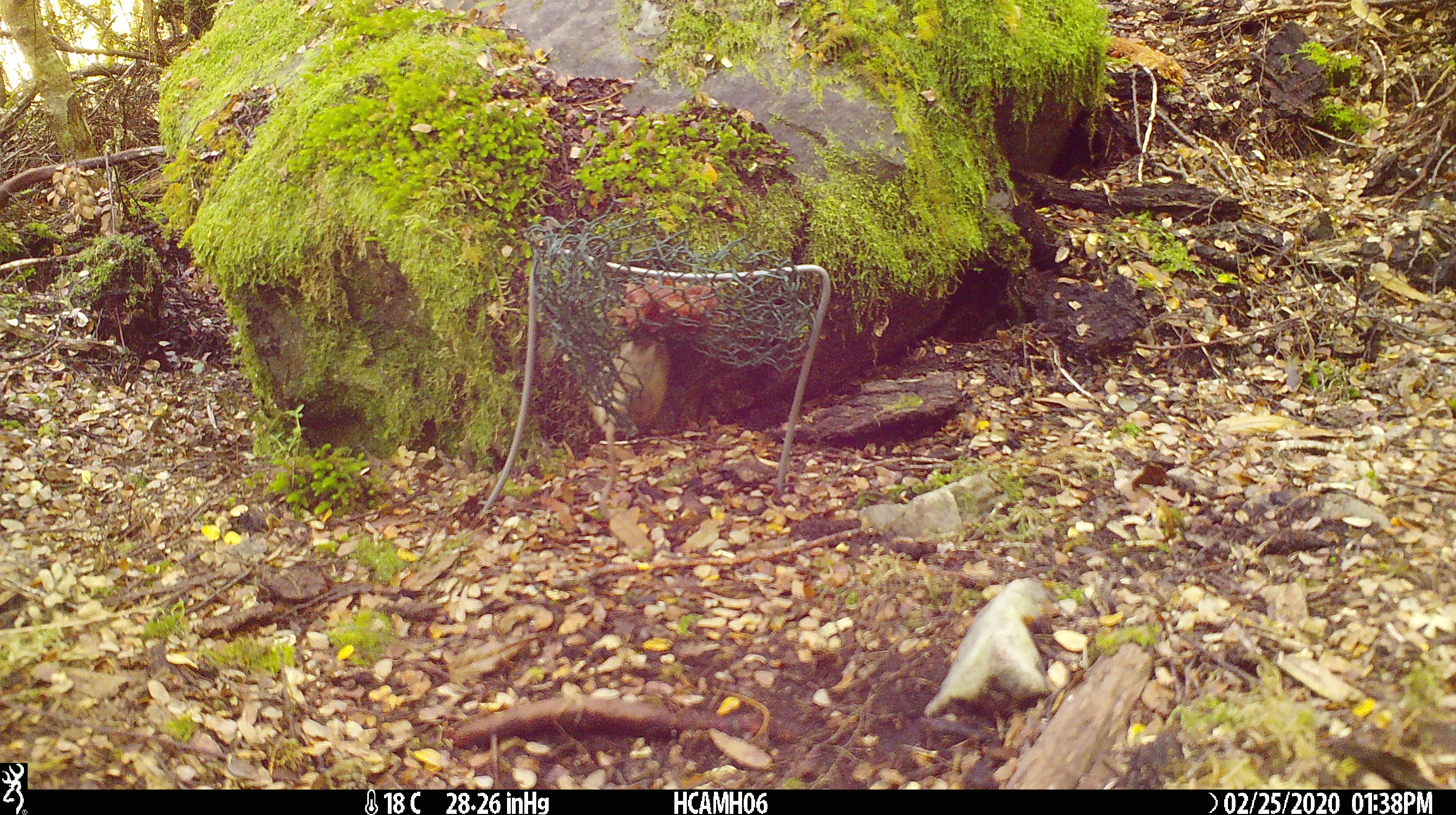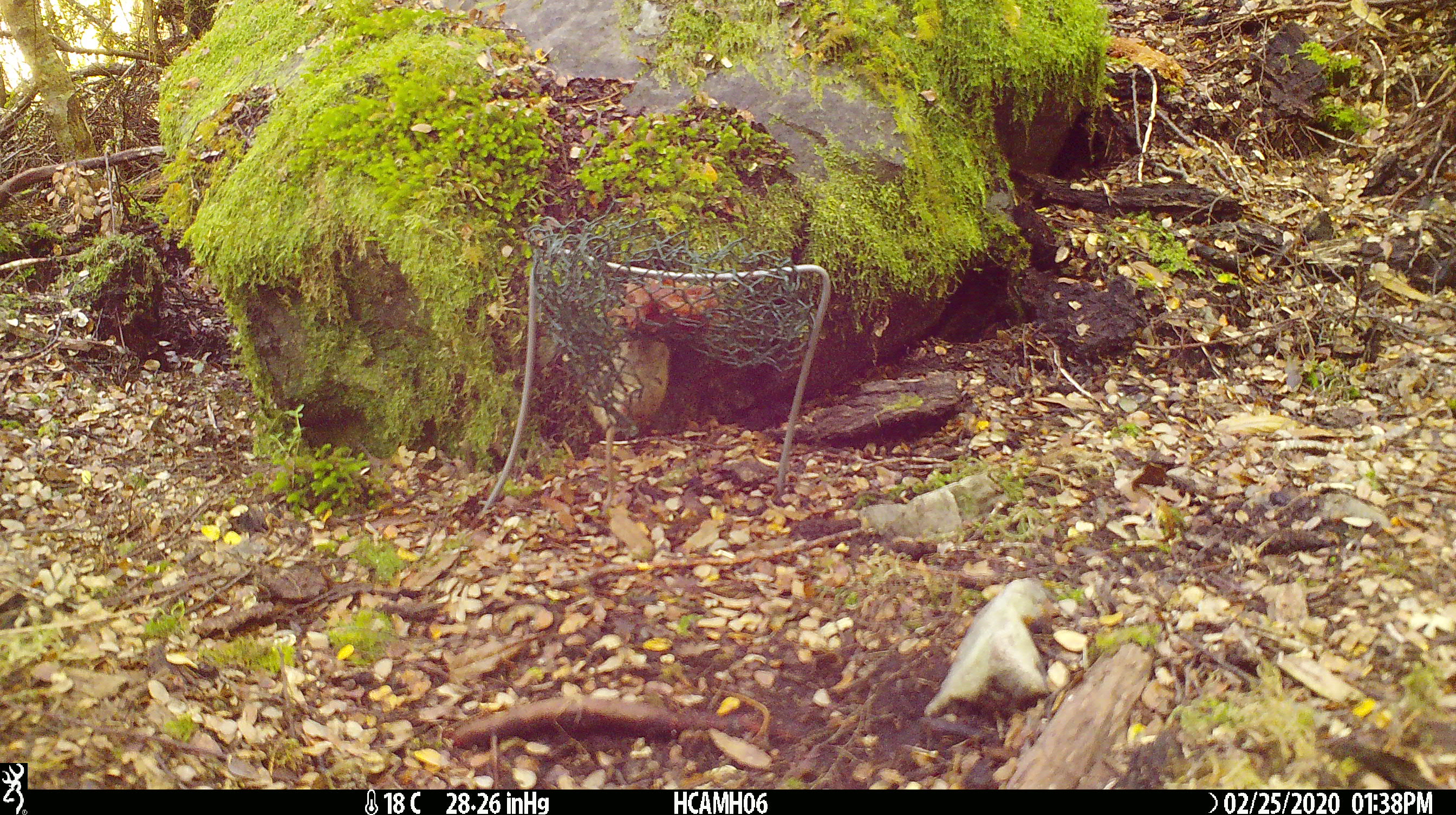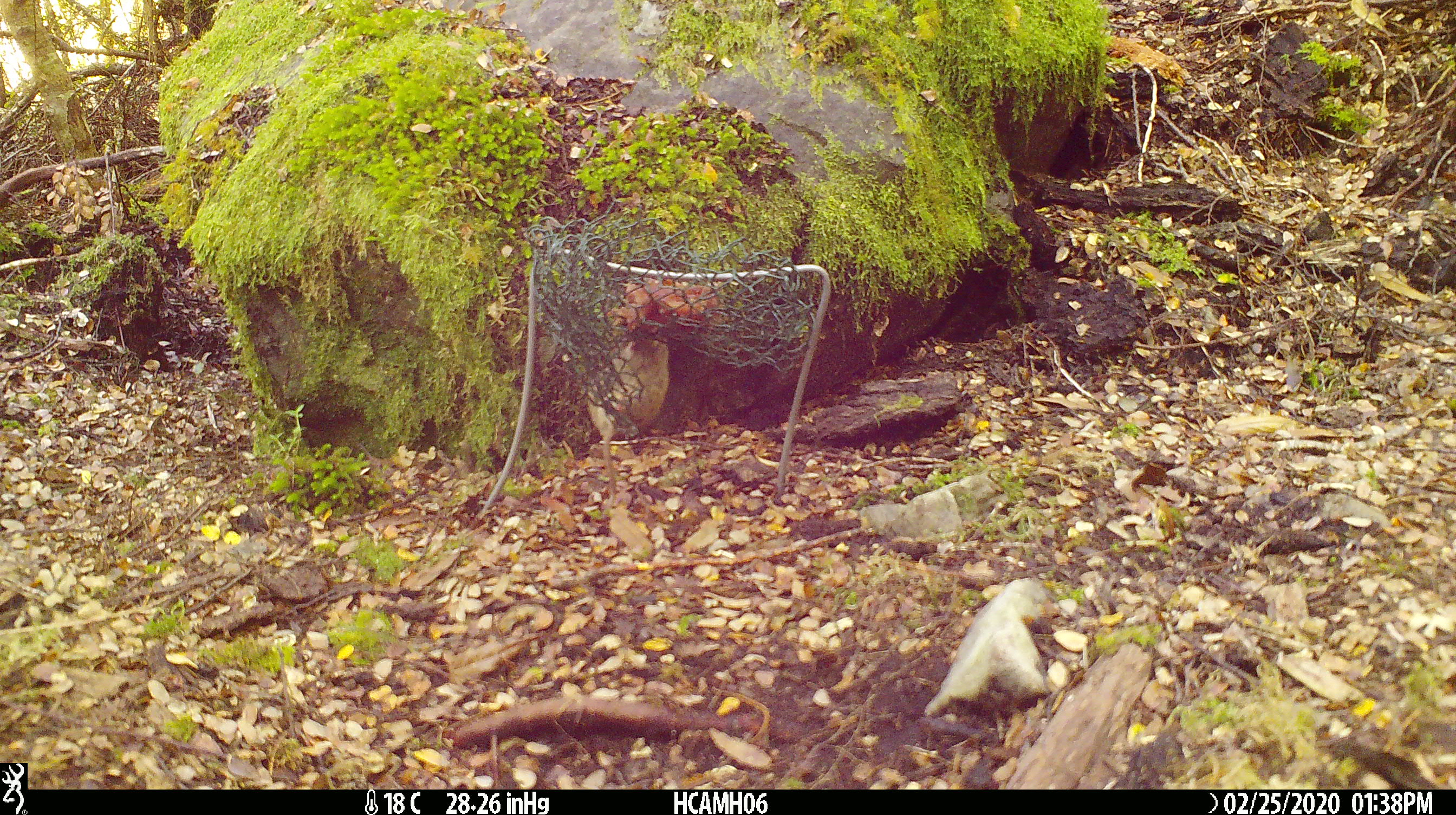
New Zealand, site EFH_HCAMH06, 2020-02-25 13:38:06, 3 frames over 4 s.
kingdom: Animalia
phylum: Chordata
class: Mammalia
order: Rodentia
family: Muridae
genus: Mus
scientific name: Mus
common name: mouse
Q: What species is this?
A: Mouse (Mus).